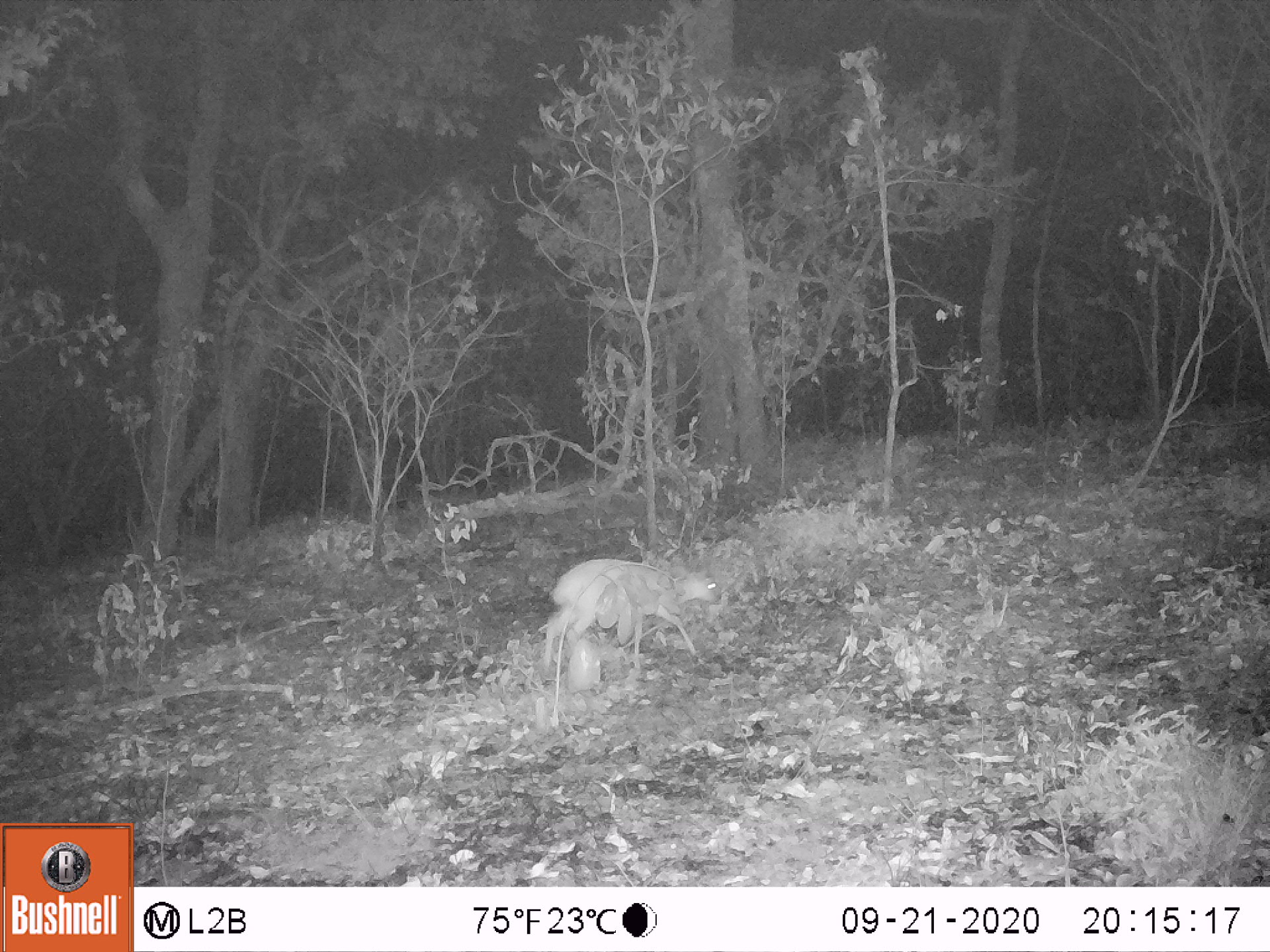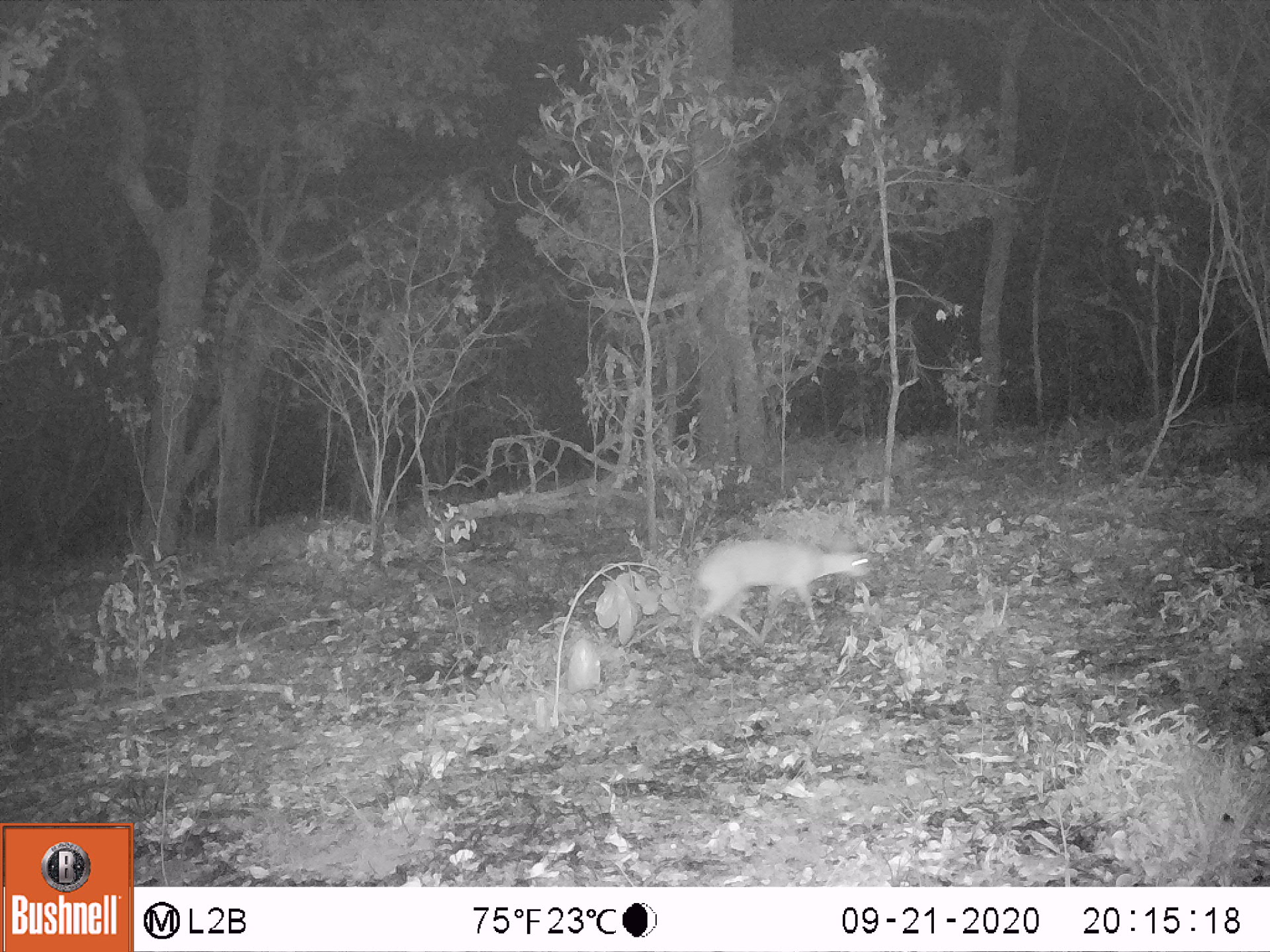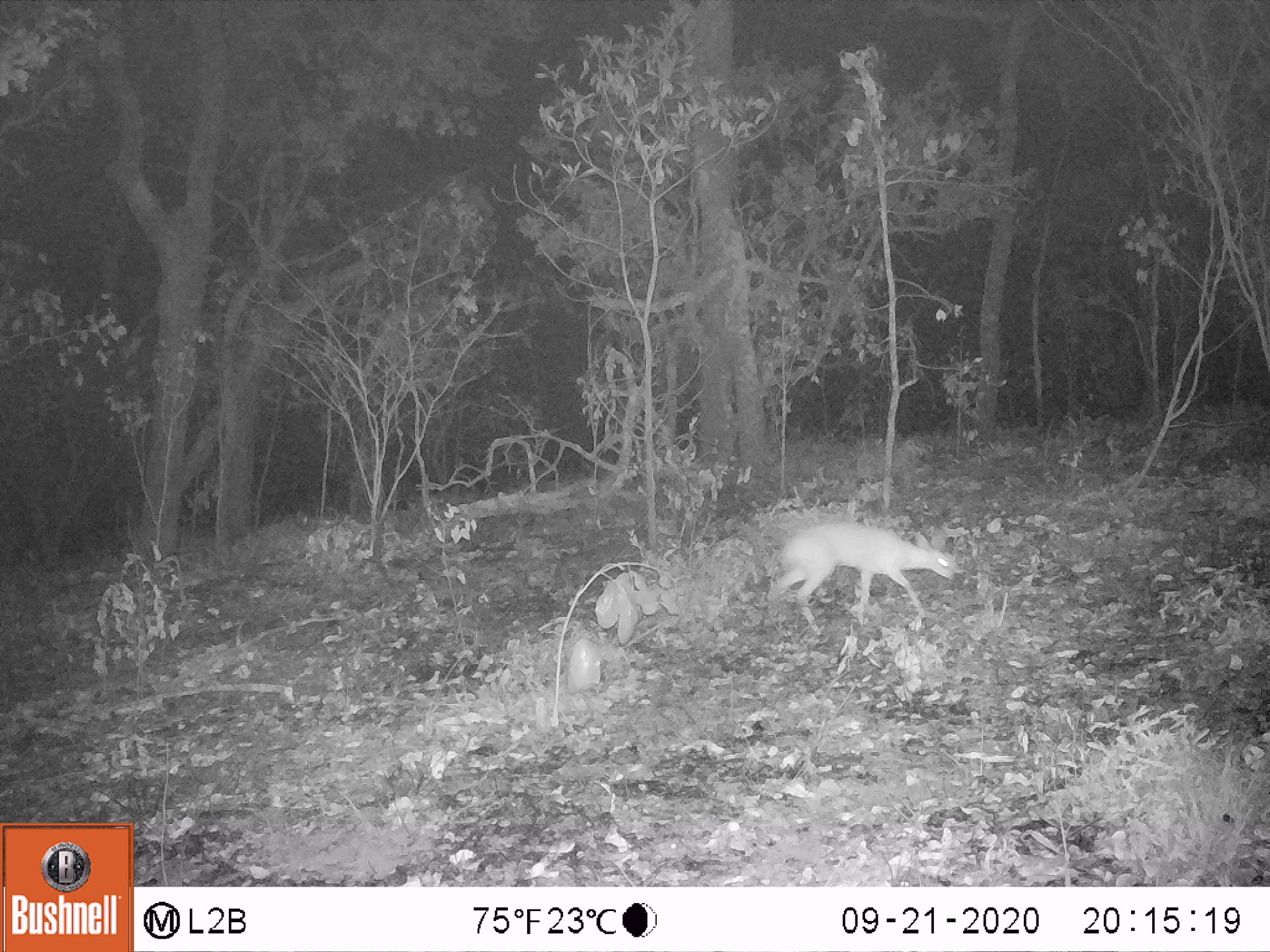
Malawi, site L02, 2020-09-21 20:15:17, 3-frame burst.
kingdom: Animalia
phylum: Chordata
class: Mammalia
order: Artiodactyla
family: Bovidae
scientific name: Antilopinae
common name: small antelope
Small antelope (Antilopinae), count 1.